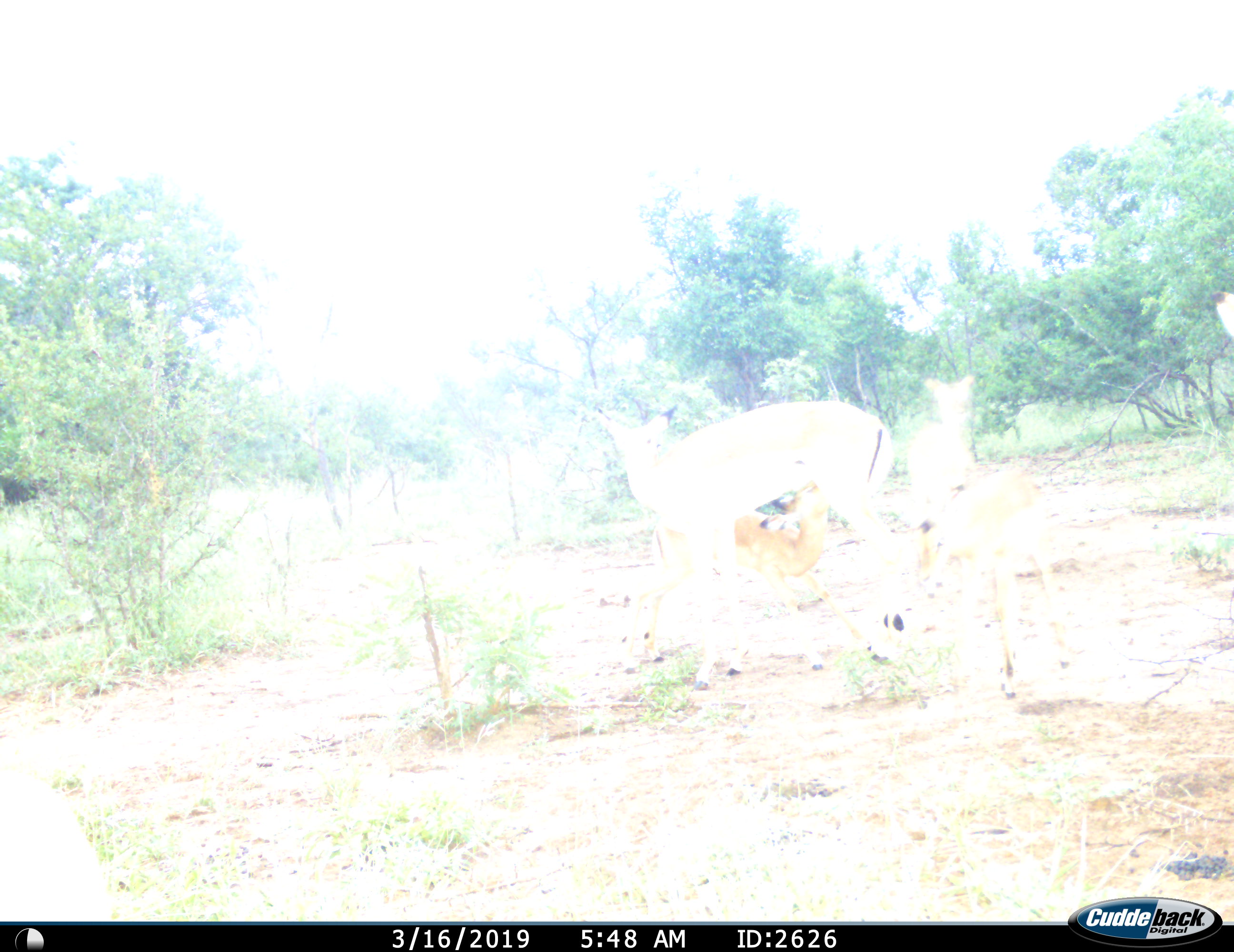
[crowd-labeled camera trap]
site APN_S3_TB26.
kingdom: Animalia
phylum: Chordata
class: Mammalia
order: Artiodactyla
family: Bovidae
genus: Aepyceros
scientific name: Aepyceros melampus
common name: impala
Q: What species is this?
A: Impala (Aepyceros melampus).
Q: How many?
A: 3.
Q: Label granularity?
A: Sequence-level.